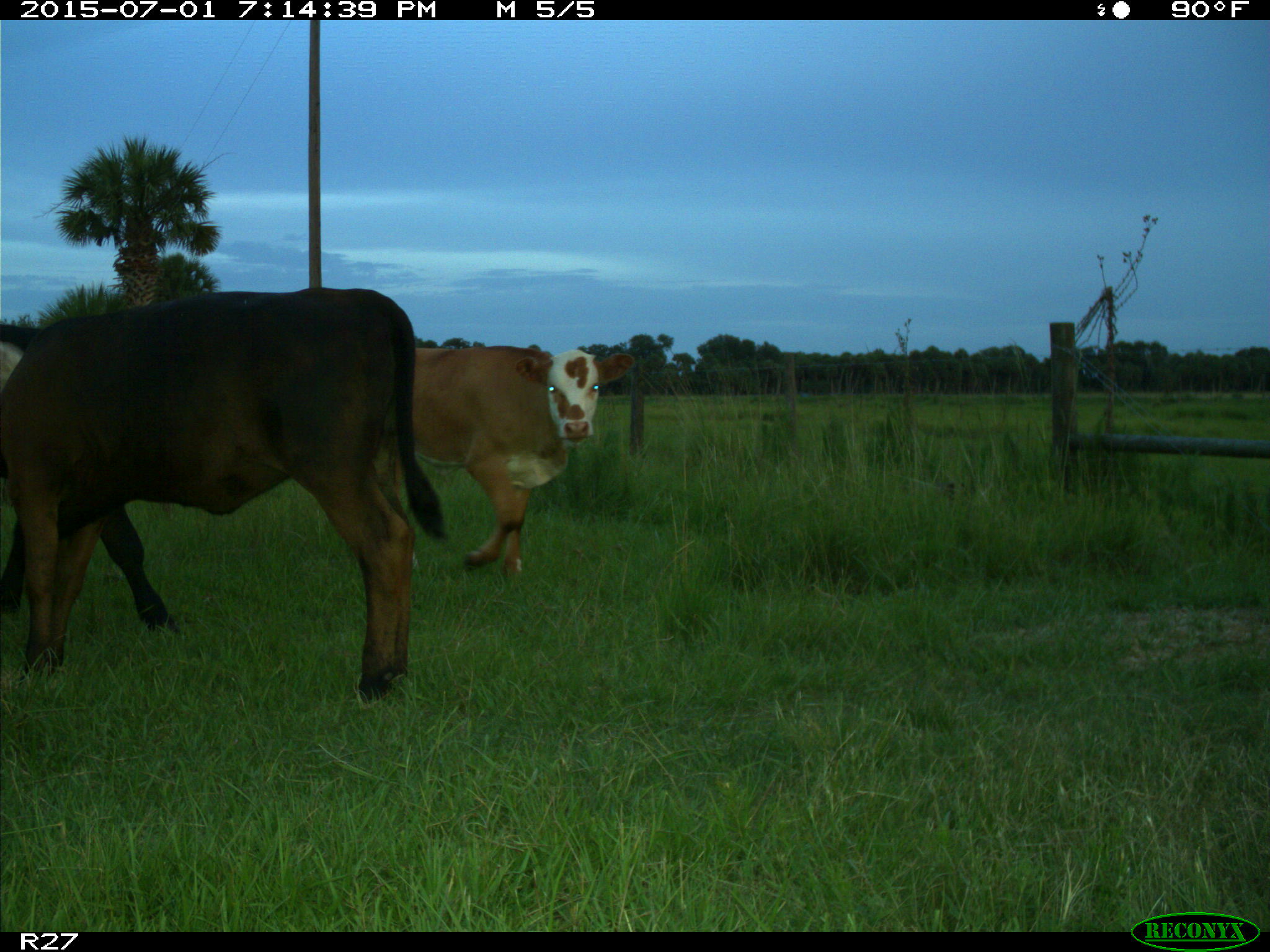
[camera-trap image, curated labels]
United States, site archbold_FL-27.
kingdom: Animalia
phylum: Chordata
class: Mammalia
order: Artiodactyla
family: Bovidae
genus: Bos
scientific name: Bos taurus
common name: domestic cow